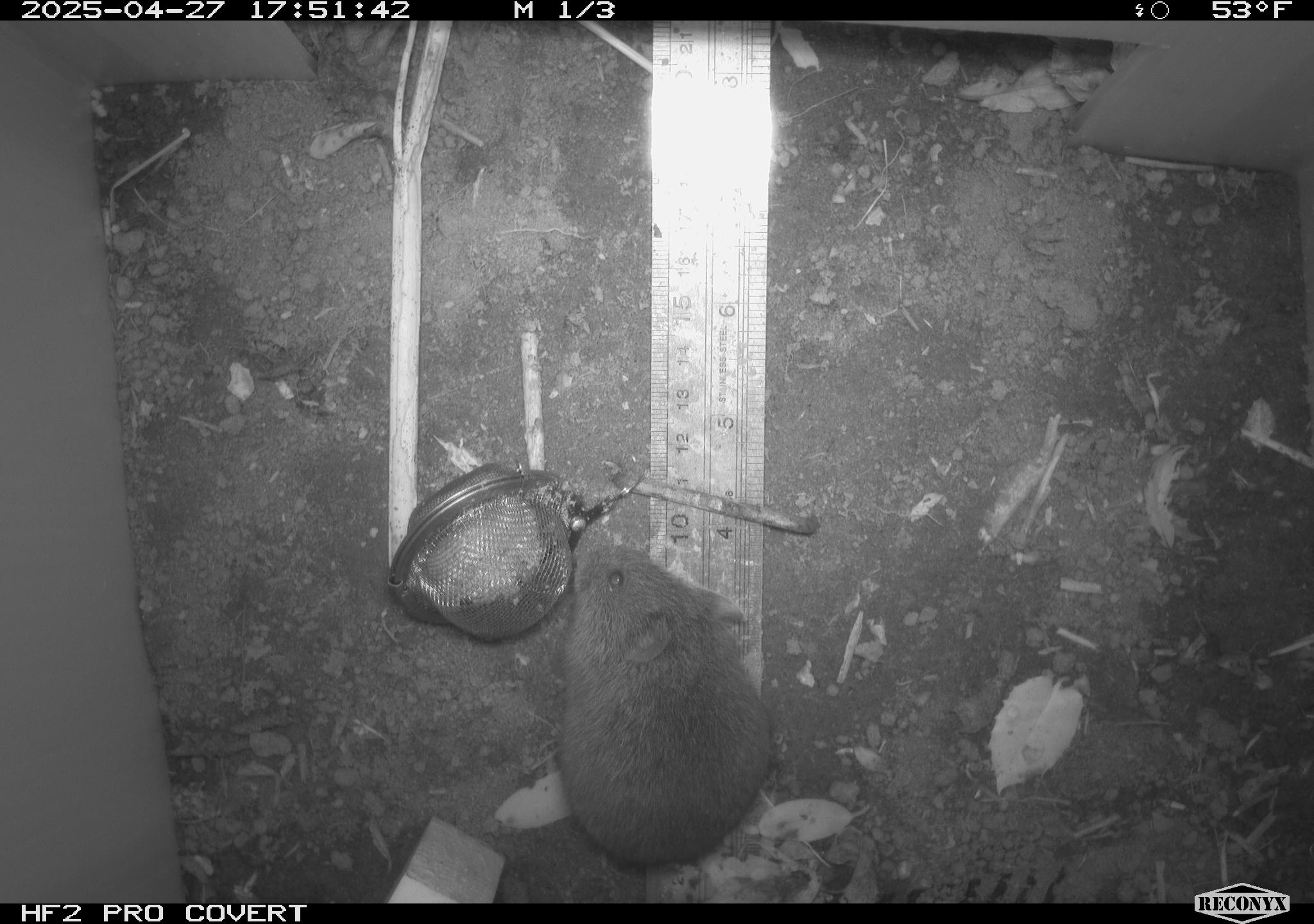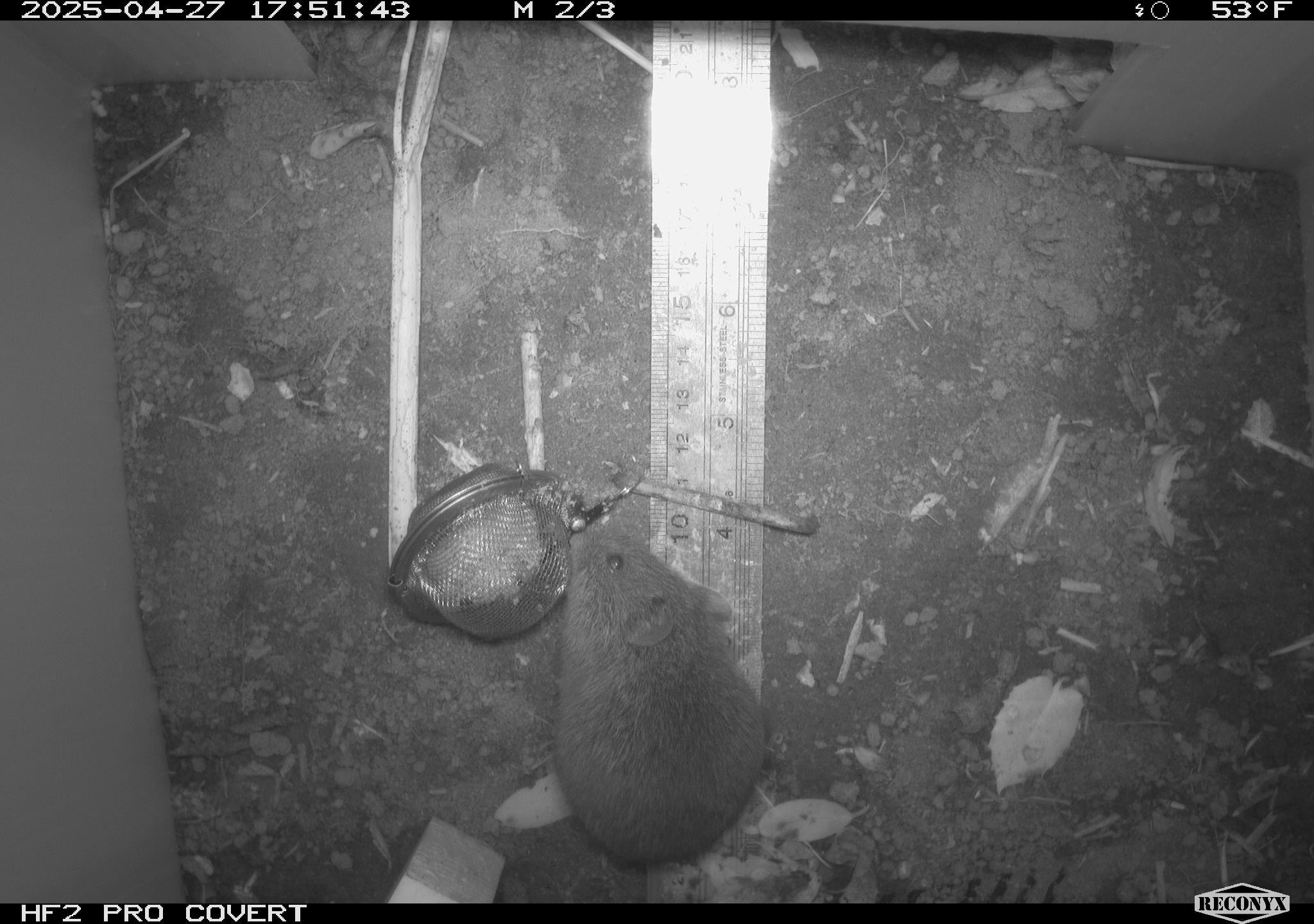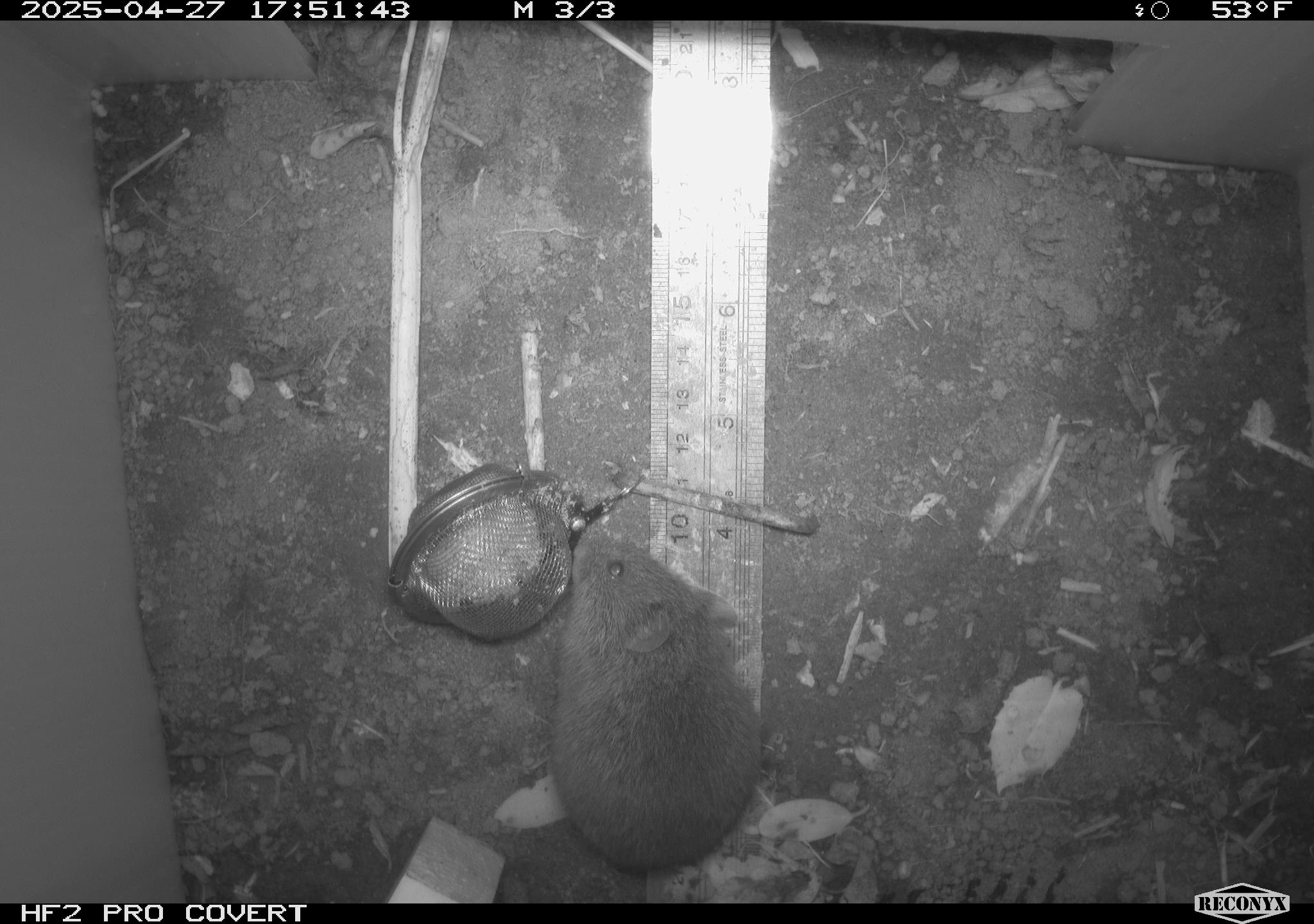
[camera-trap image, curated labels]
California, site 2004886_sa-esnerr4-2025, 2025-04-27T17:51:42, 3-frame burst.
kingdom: Animalia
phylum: Chordata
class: Mammalia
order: Rodentia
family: Cricetidae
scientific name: Arvicolinae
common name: voles, lemmings, and muskrats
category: arvicolinae subfamily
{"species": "arvicolinae subfamily (voles, lemmings, and muskrats) (Arvicolinae)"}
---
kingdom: Animalia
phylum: Chordata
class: Mammalia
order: Rodentia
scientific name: Rodentia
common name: rodent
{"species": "rodent (Rodentia)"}